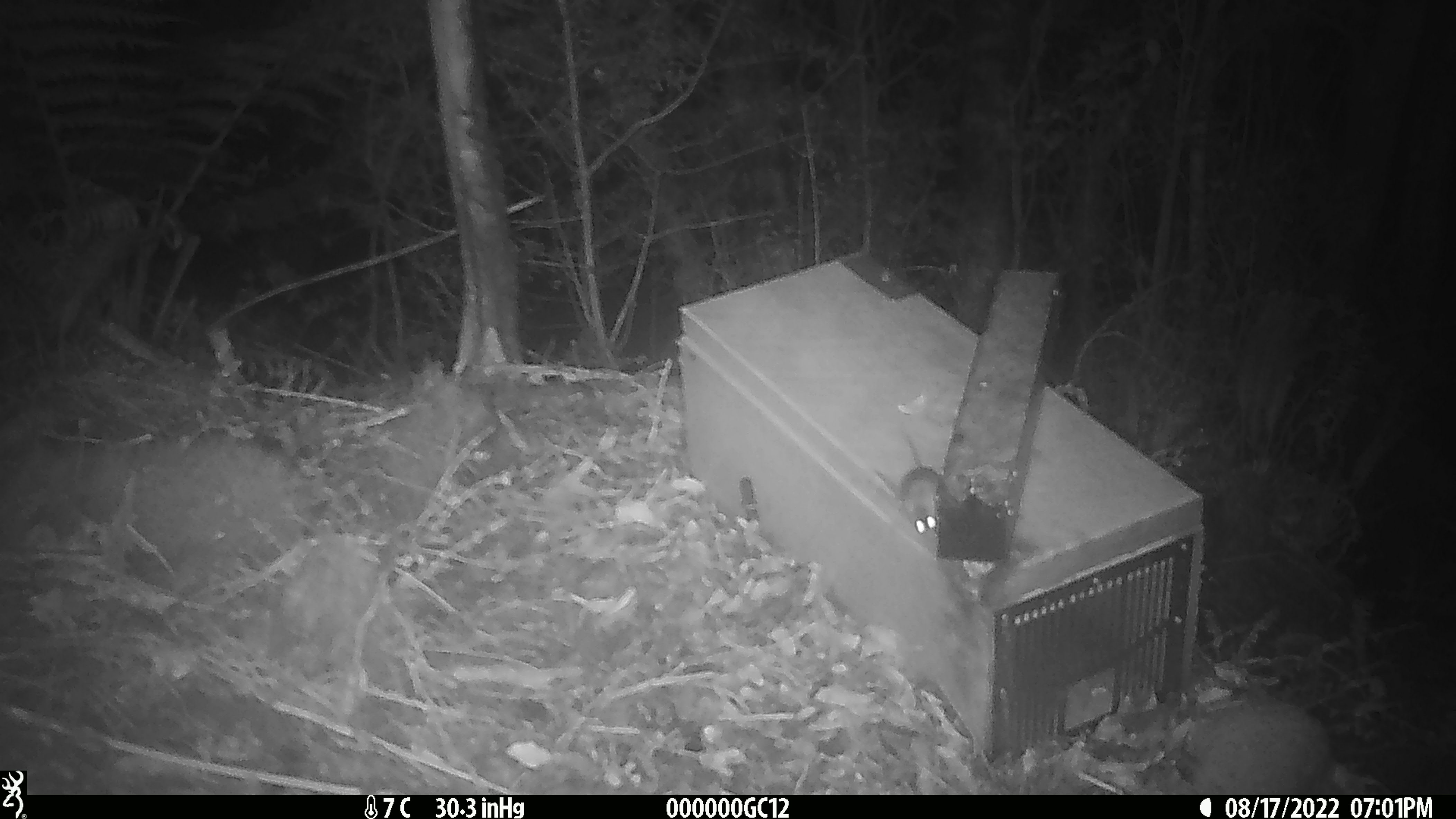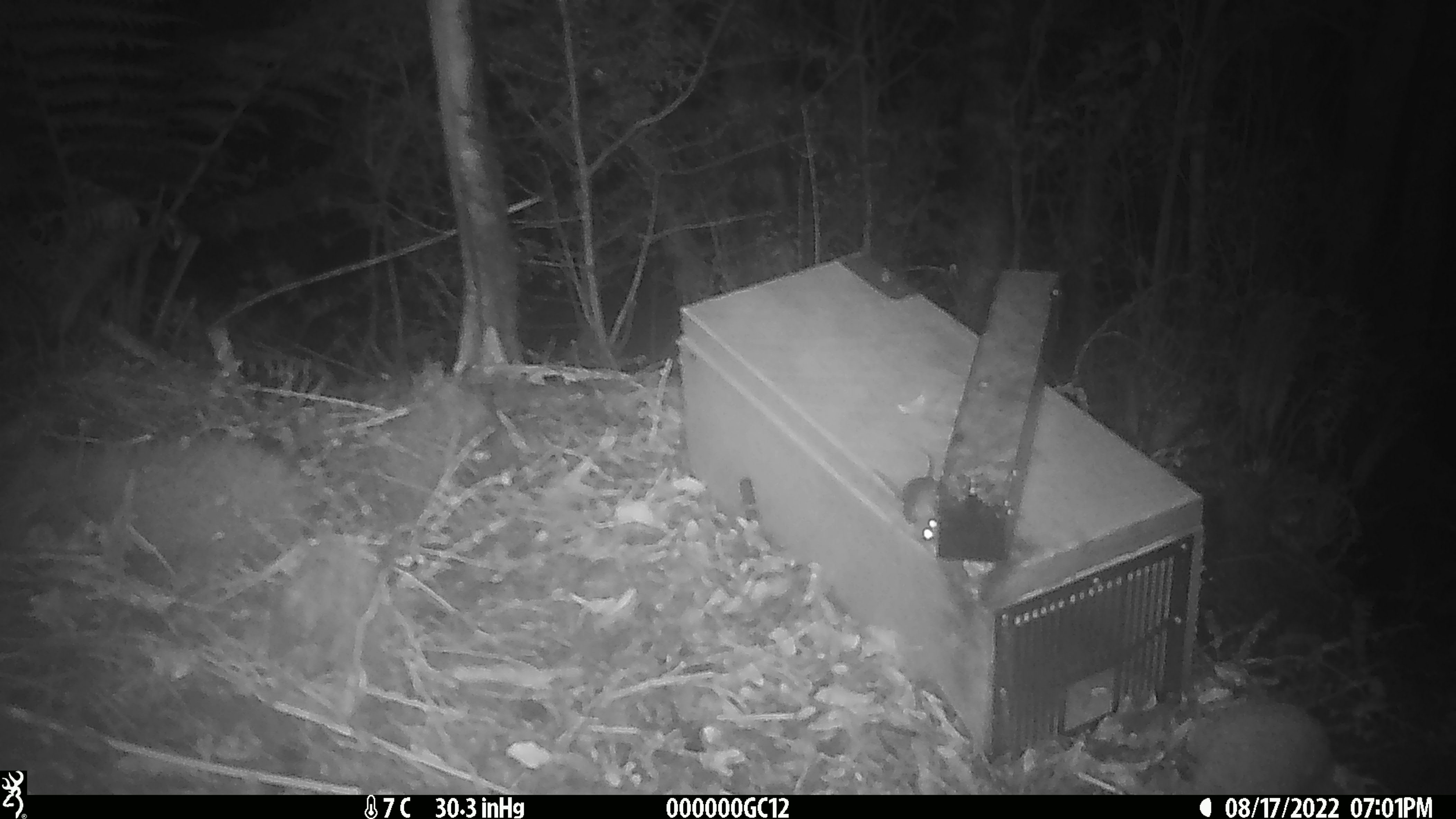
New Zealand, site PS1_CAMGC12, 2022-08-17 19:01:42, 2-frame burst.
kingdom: Animalia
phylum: Chordata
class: Mammalia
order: Rodentia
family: Muridae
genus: Mus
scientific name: Mus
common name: mouse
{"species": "mouse (Mus)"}